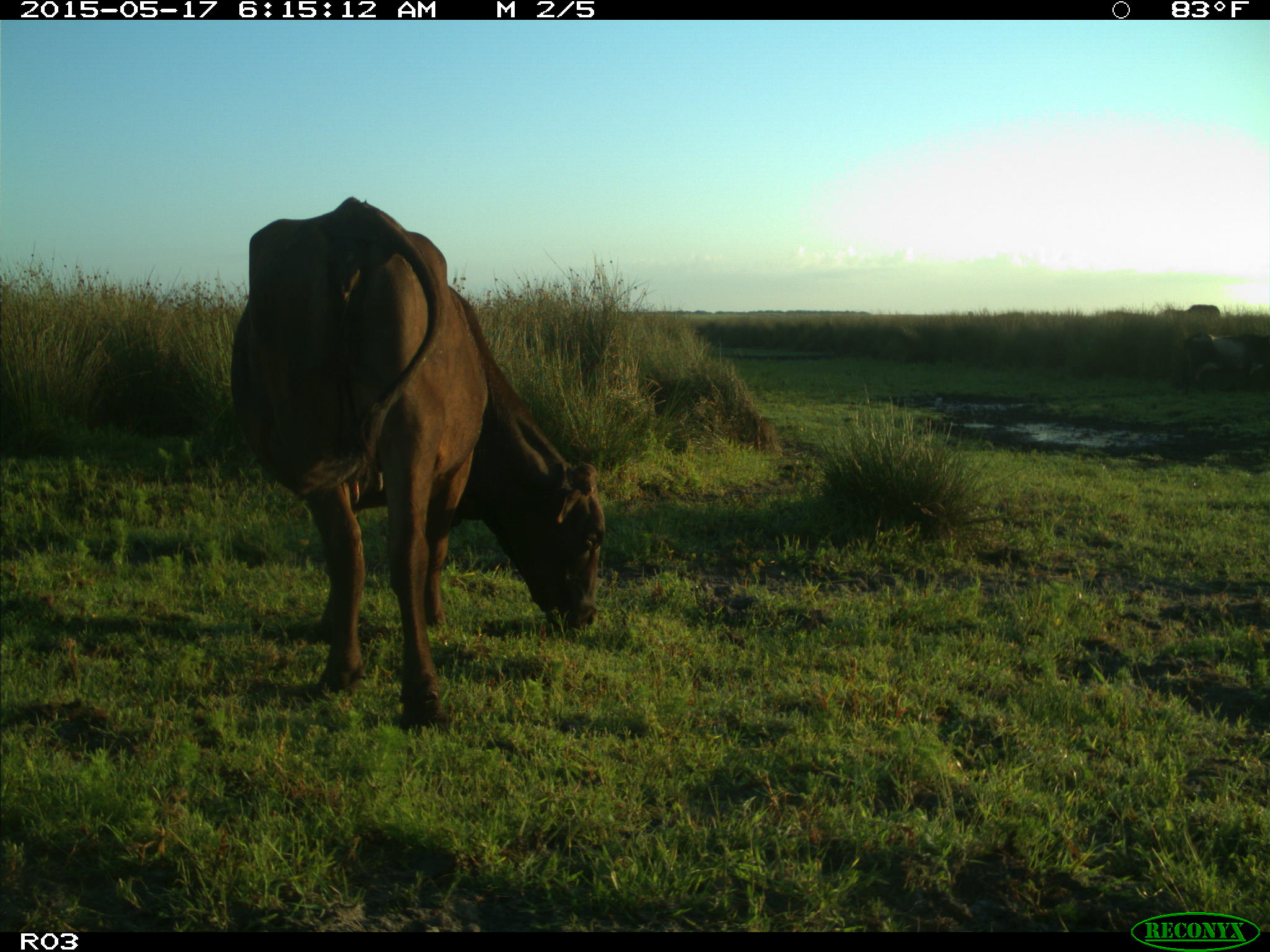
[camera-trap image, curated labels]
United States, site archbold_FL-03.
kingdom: Animalia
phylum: Chordata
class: Mammalia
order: Artiodactyla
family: Bovidae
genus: Bos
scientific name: Bos taurus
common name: domestic cow